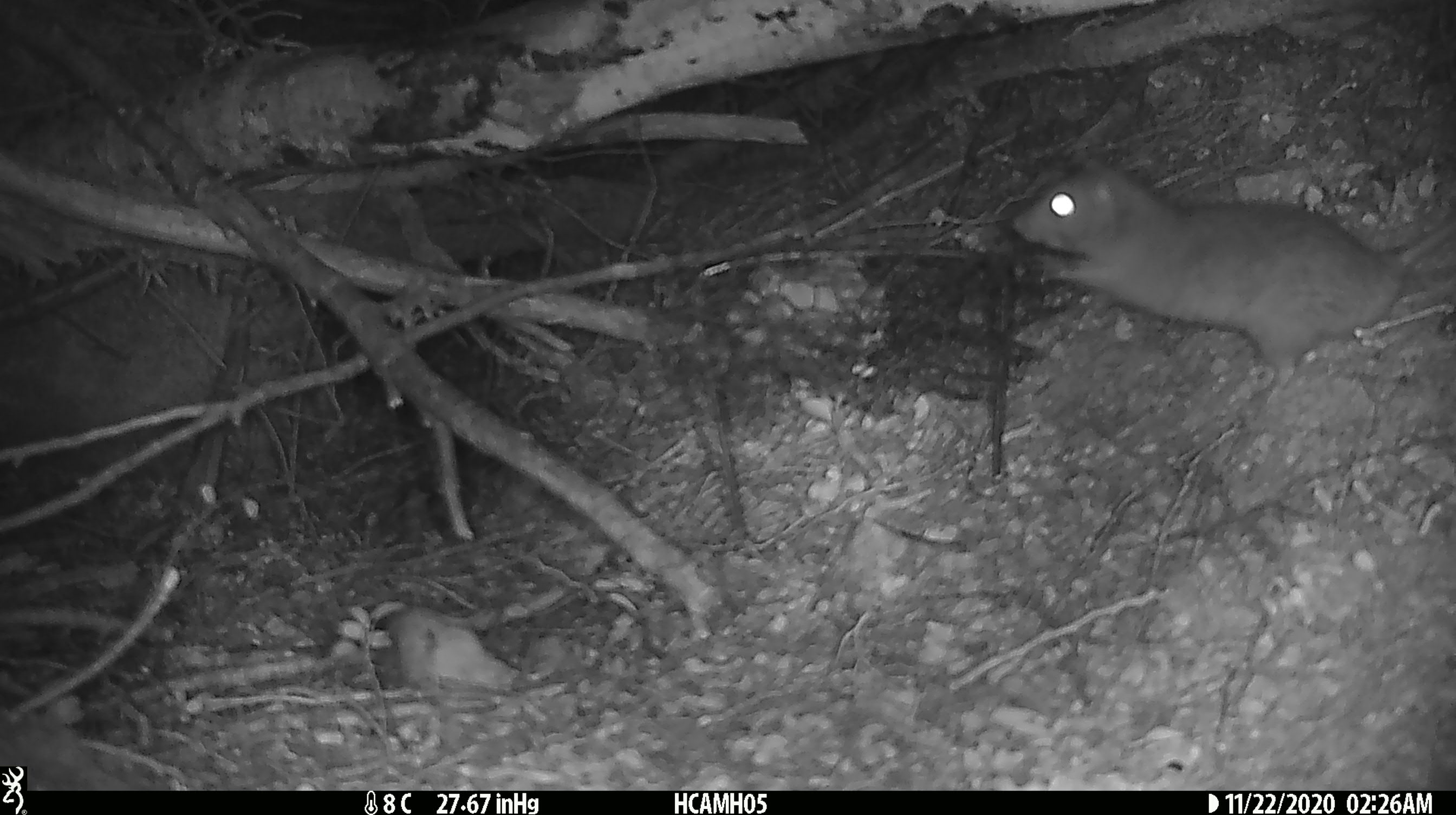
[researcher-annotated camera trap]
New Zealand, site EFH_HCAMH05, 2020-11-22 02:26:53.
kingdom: Animalia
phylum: Chordata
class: Mammalia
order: Rodentia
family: Muridae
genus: Rattus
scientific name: Rattus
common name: rat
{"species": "rat (Rattus)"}